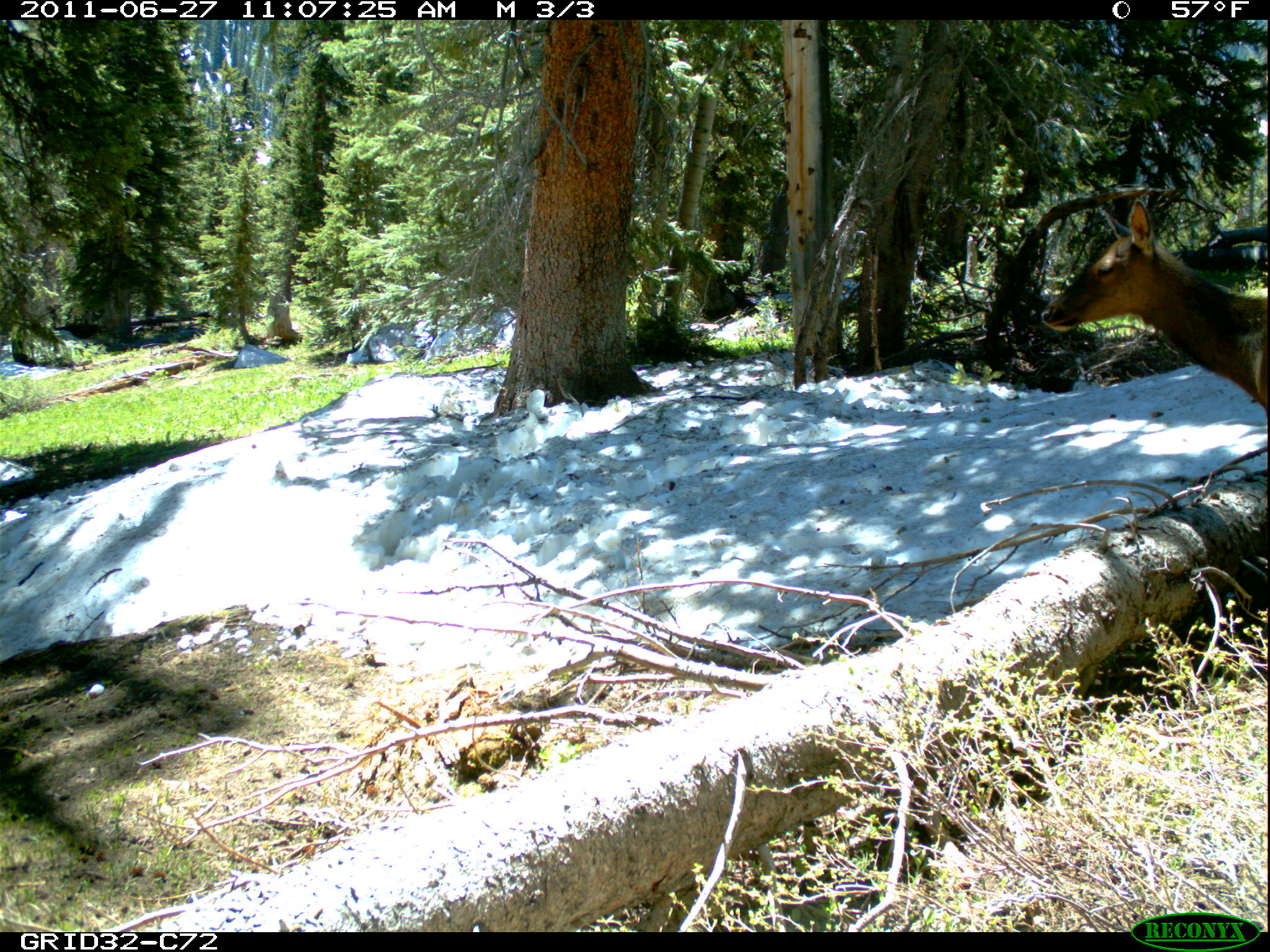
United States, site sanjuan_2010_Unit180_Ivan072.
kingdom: Animalia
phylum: Chordata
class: Mammalia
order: Artiodactyla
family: Cervidae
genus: Cervus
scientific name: Cervus elaphus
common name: red deer